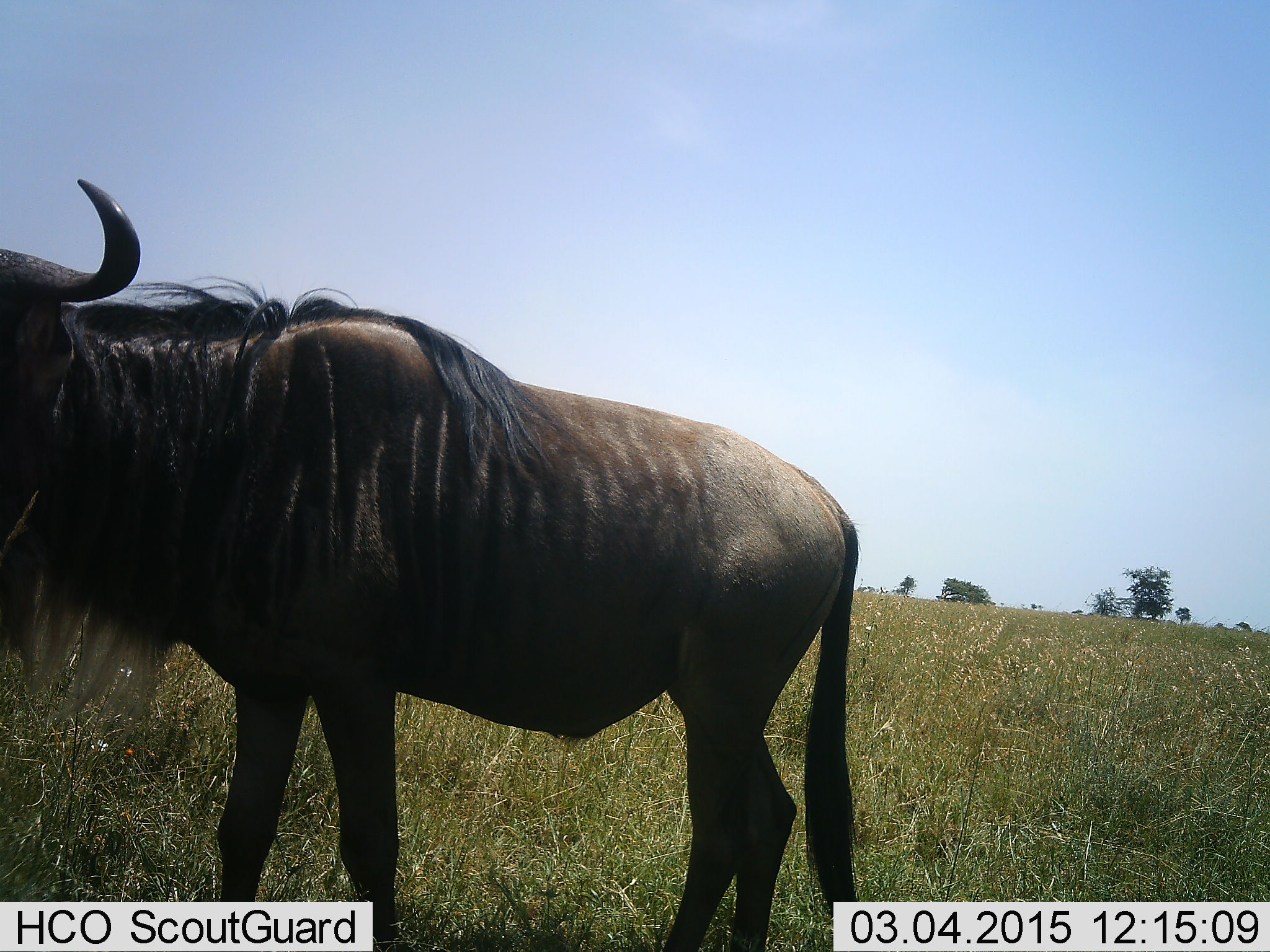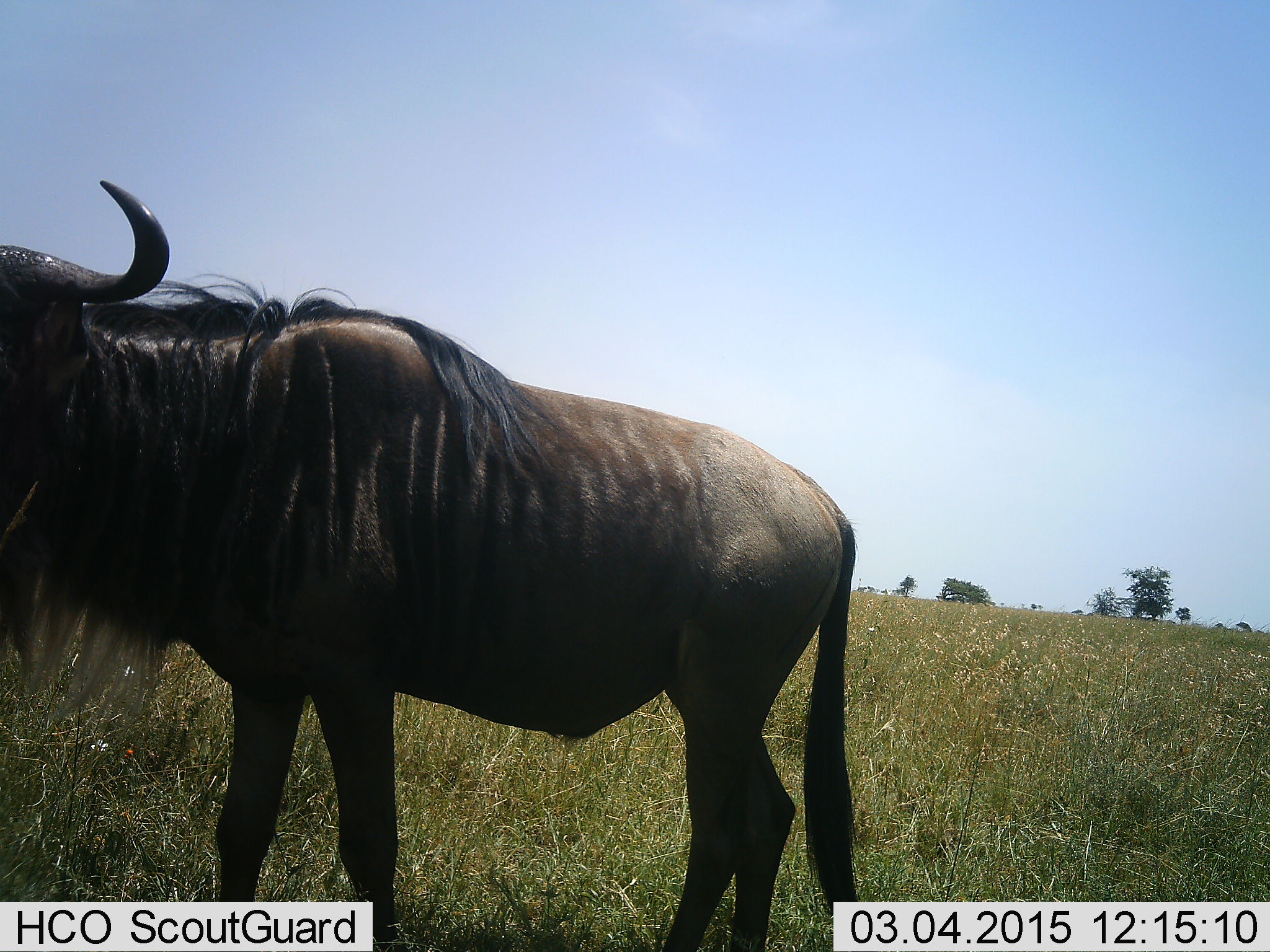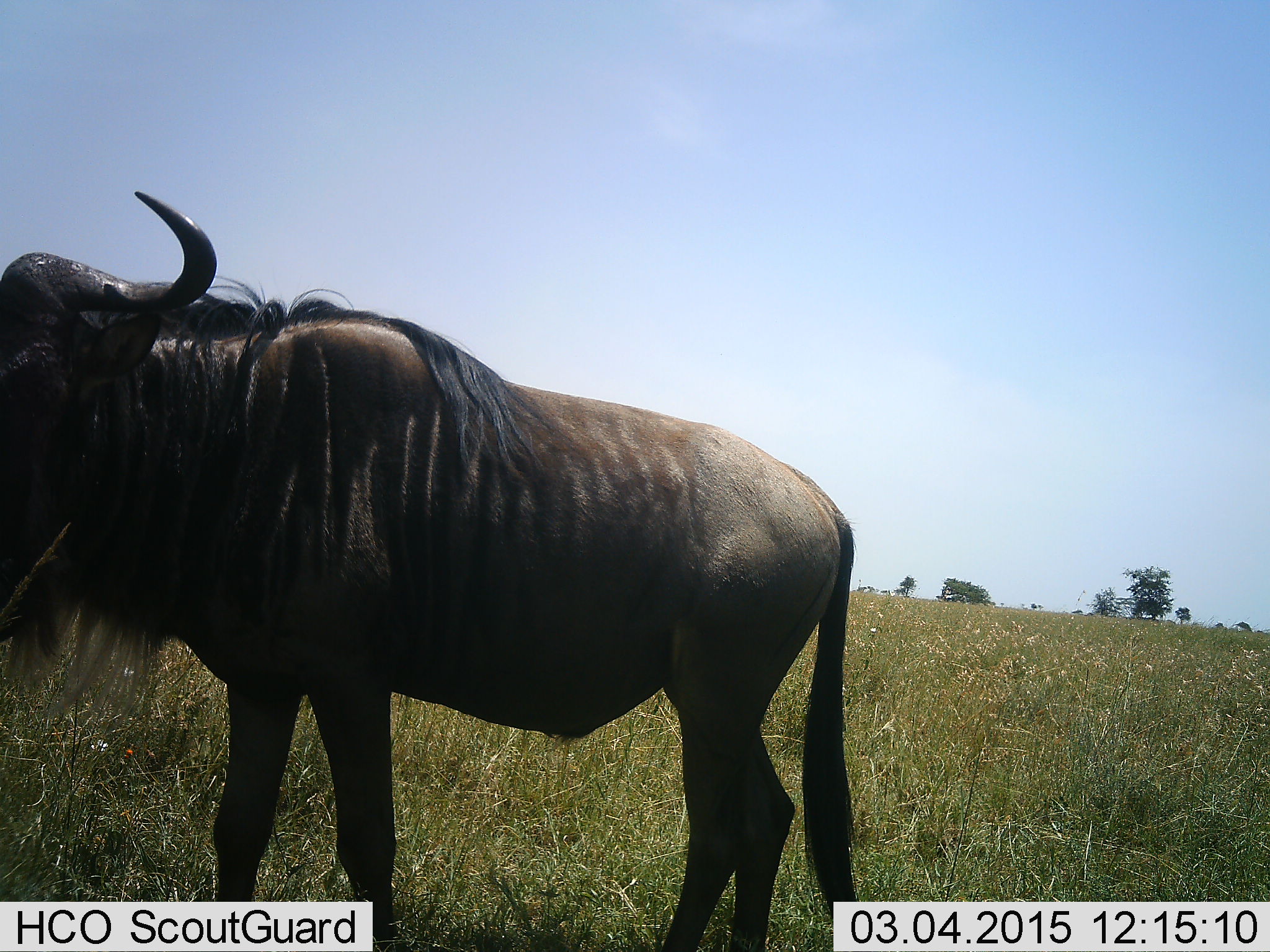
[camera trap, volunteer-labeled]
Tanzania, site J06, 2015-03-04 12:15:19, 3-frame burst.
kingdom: Animalia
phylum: Chordata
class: Mammalia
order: Artiodactyla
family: Bovidae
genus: Connochaetes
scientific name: Connochaetes taurinus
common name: blue wildebeest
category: wildebeest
Wildebeest (blue wildebeest) (Connochaetes taurinus), count 1. Behavior (volunteer vote fractions): standing 90%, resting 0%, moving 10%, interacting 0%. Young present (vote fraction): 0%. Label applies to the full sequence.